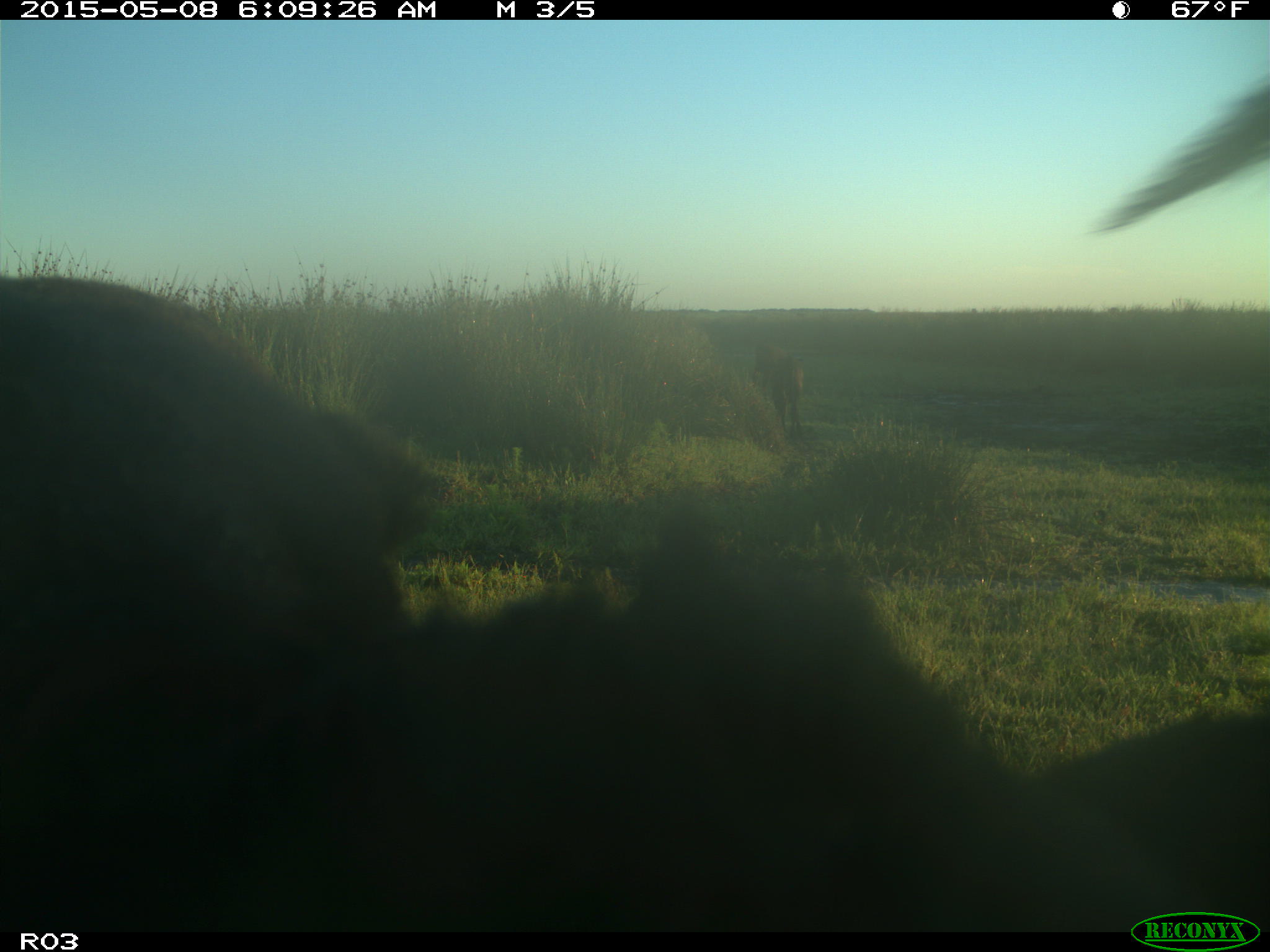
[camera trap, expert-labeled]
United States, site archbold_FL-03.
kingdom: Animalia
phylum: Chordata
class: Mammalia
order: Artiodactyla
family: Bovidae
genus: Bos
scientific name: Bos taurus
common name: domestic cow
Bos taurus (domestic cow).